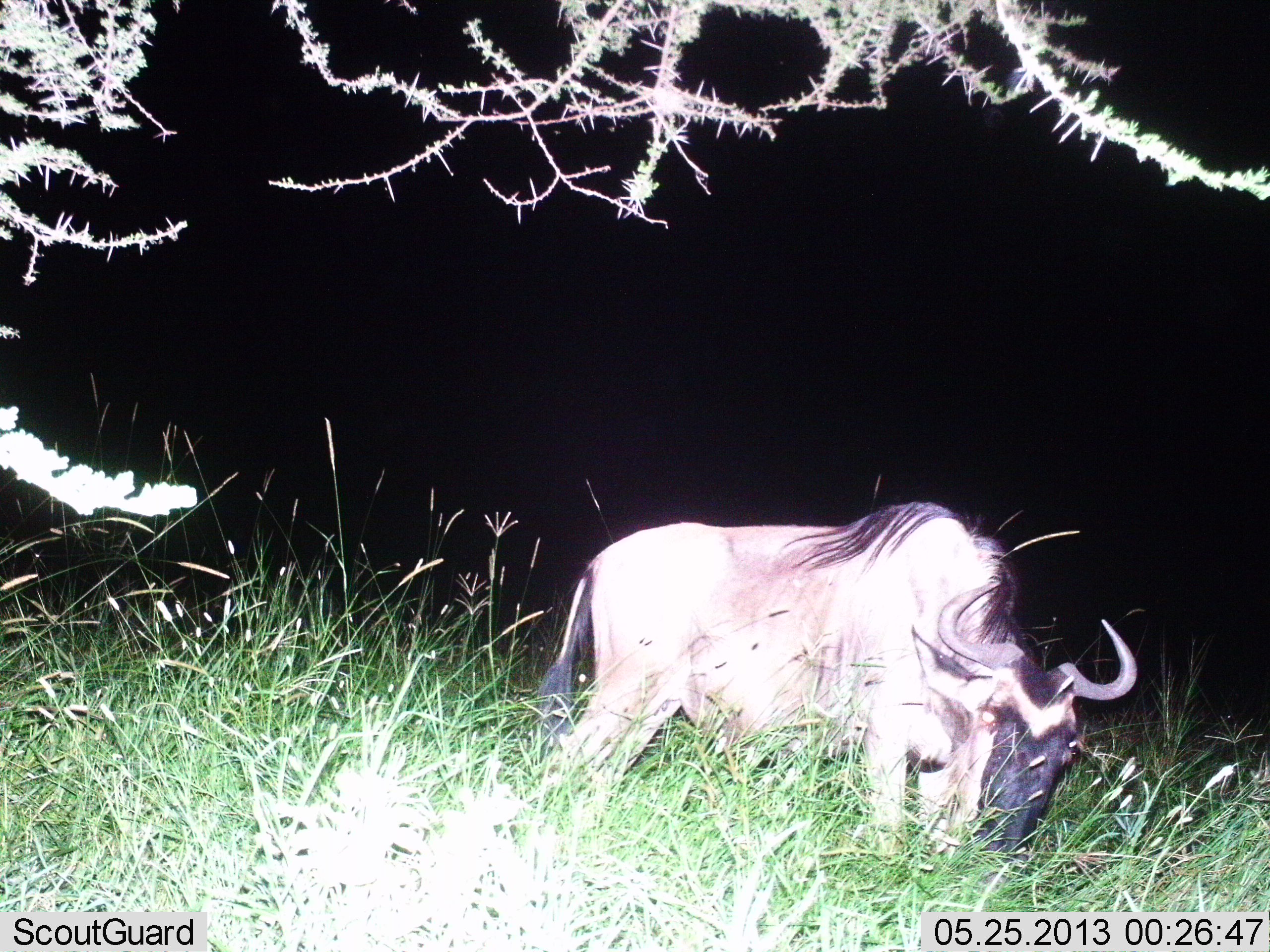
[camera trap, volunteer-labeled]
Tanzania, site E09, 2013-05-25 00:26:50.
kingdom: Animalia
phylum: Chordata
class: Mammalia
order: Artiodactyla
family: Bovidae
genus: Connochaetes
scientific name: Connochaetes taurinus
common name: blue wildebeest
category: wildebeest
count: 1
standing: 20%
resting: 0%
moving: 10%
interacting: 0%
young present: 0%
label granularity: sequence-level